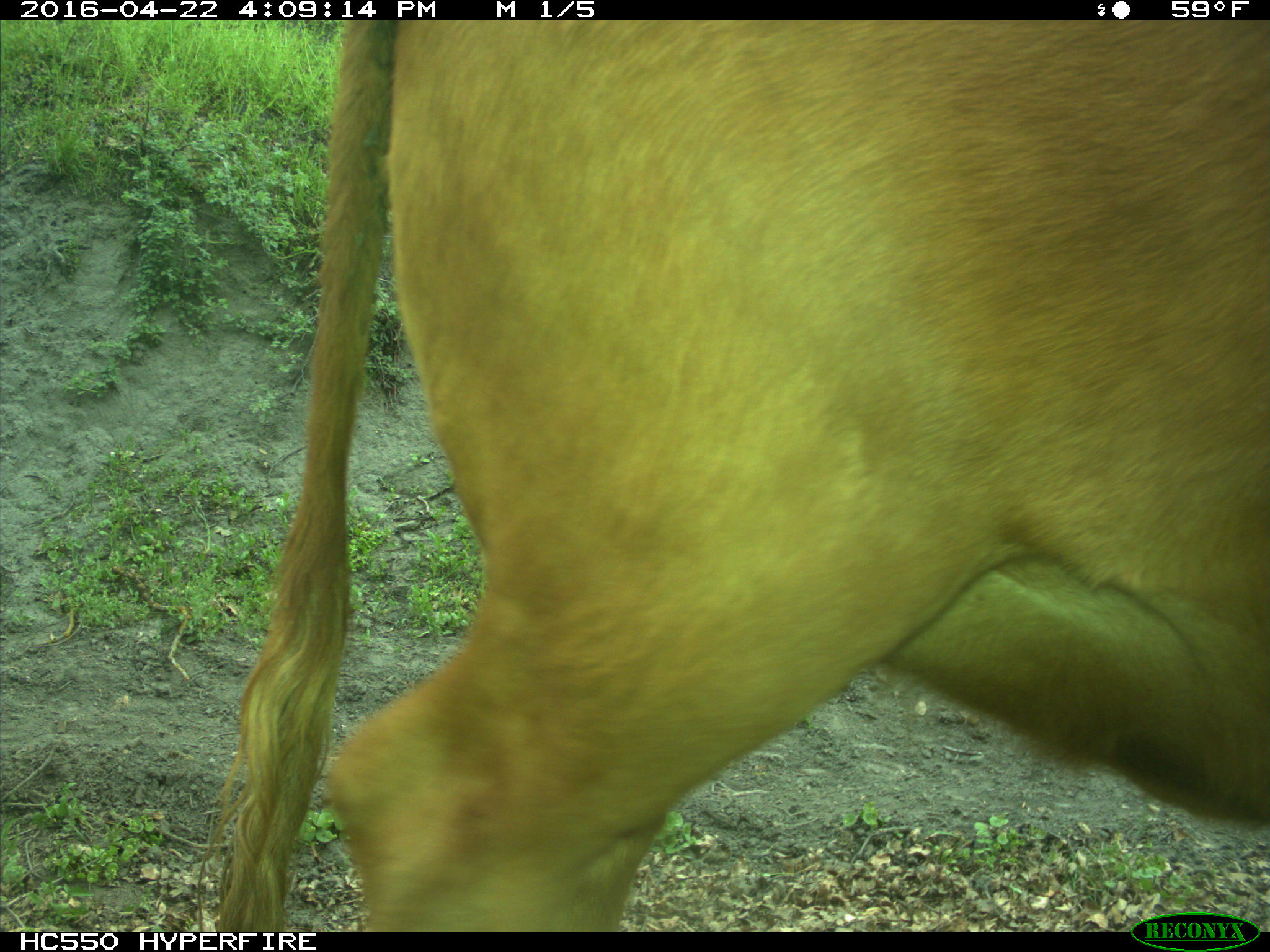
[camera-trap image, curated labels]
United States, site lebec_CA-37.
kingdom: Animalia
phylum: Chordata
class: Mammalia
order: Artiodactyla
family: Bovidae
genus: Bos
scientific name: Bos taurus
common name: domestic cow